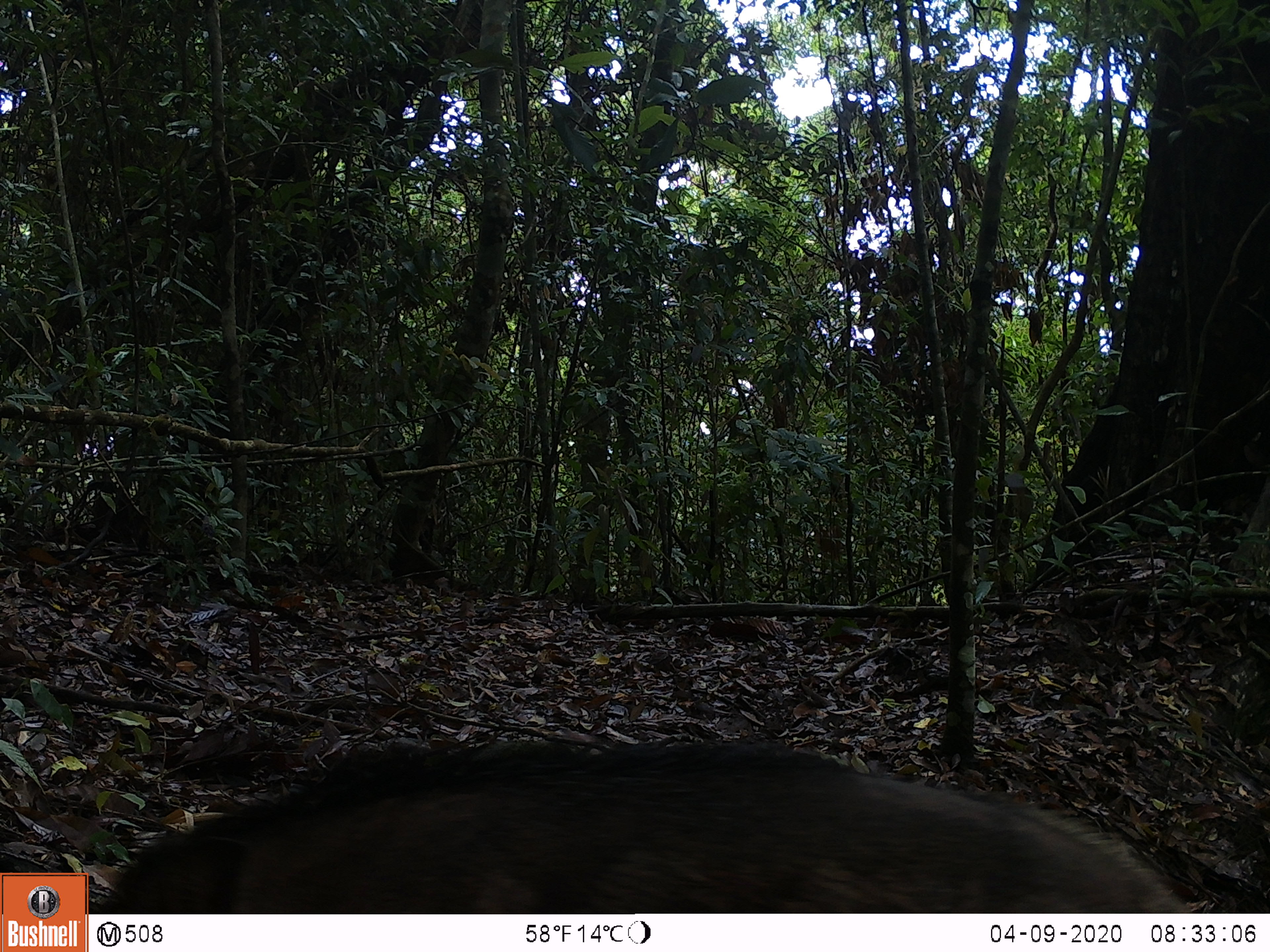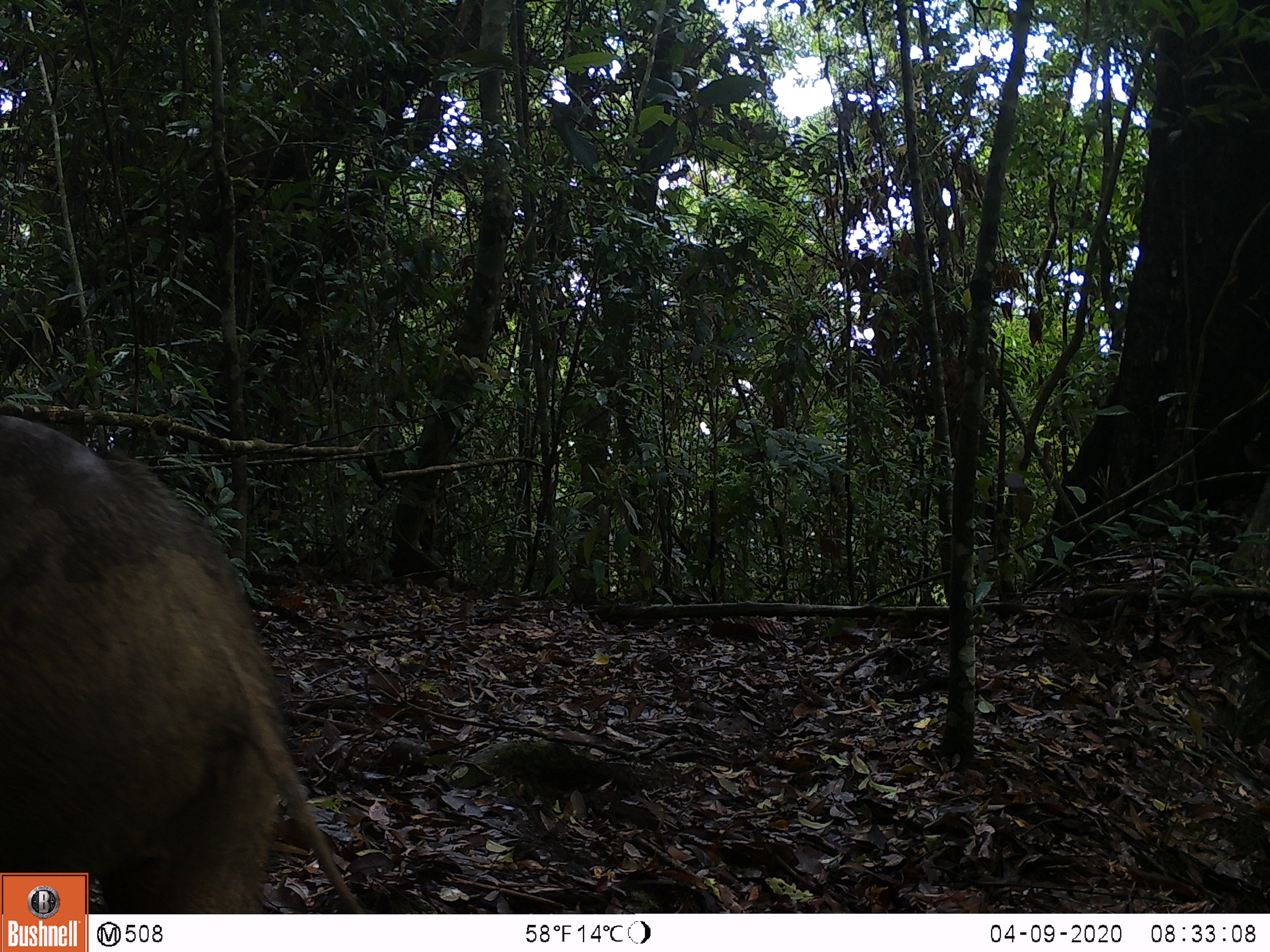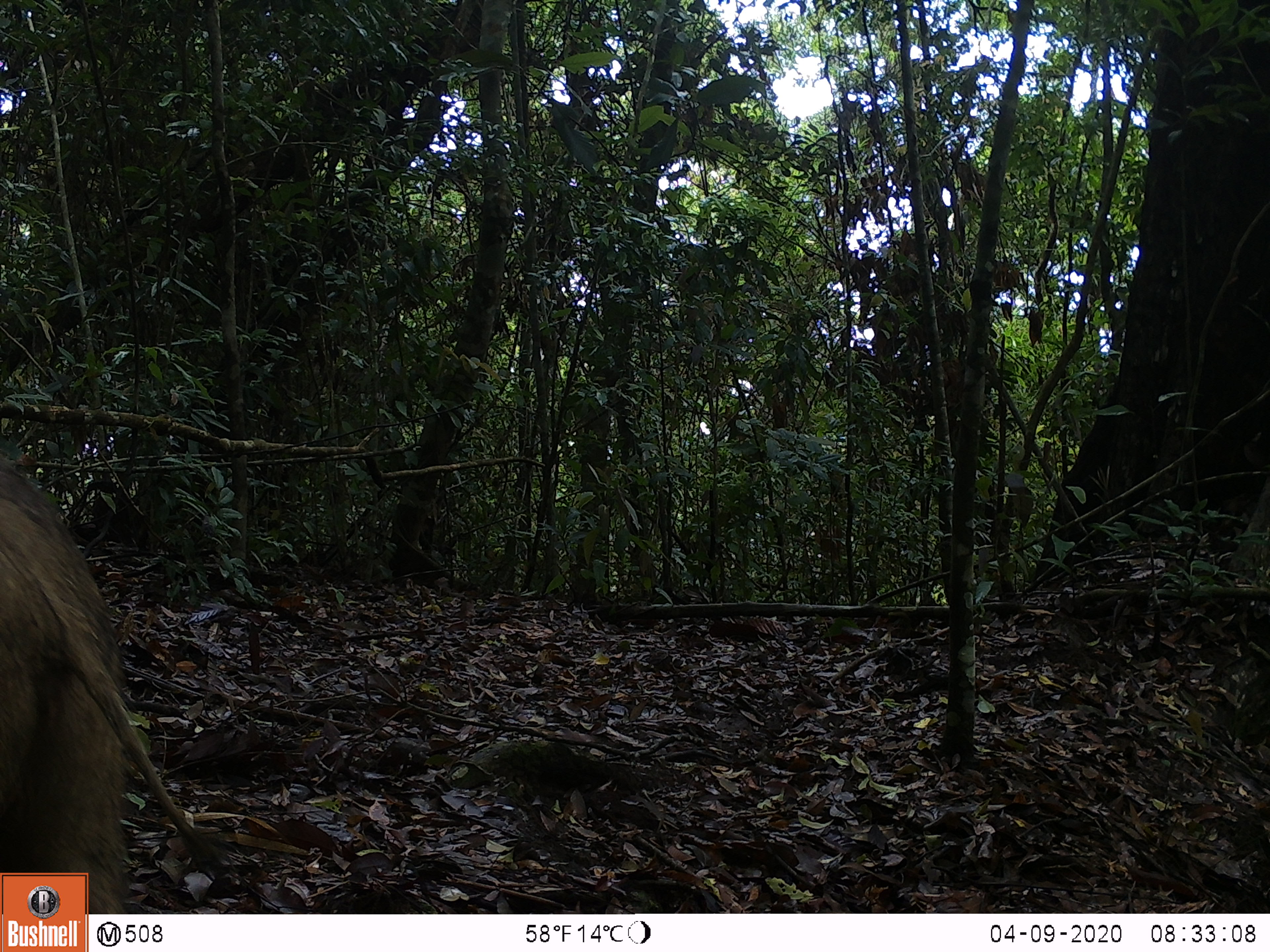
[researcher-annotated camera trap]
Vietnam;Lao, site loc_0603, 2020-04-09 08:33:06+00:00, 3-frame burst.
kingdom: Animalia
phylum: Chordata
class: Mammalia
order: Artiodactyla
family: Suidae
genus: Sus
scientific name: Sus scrofa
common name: eurasian wild pig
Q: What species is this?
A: Eurasian wild pig (Sus scrofa).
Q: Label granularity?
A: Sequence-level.